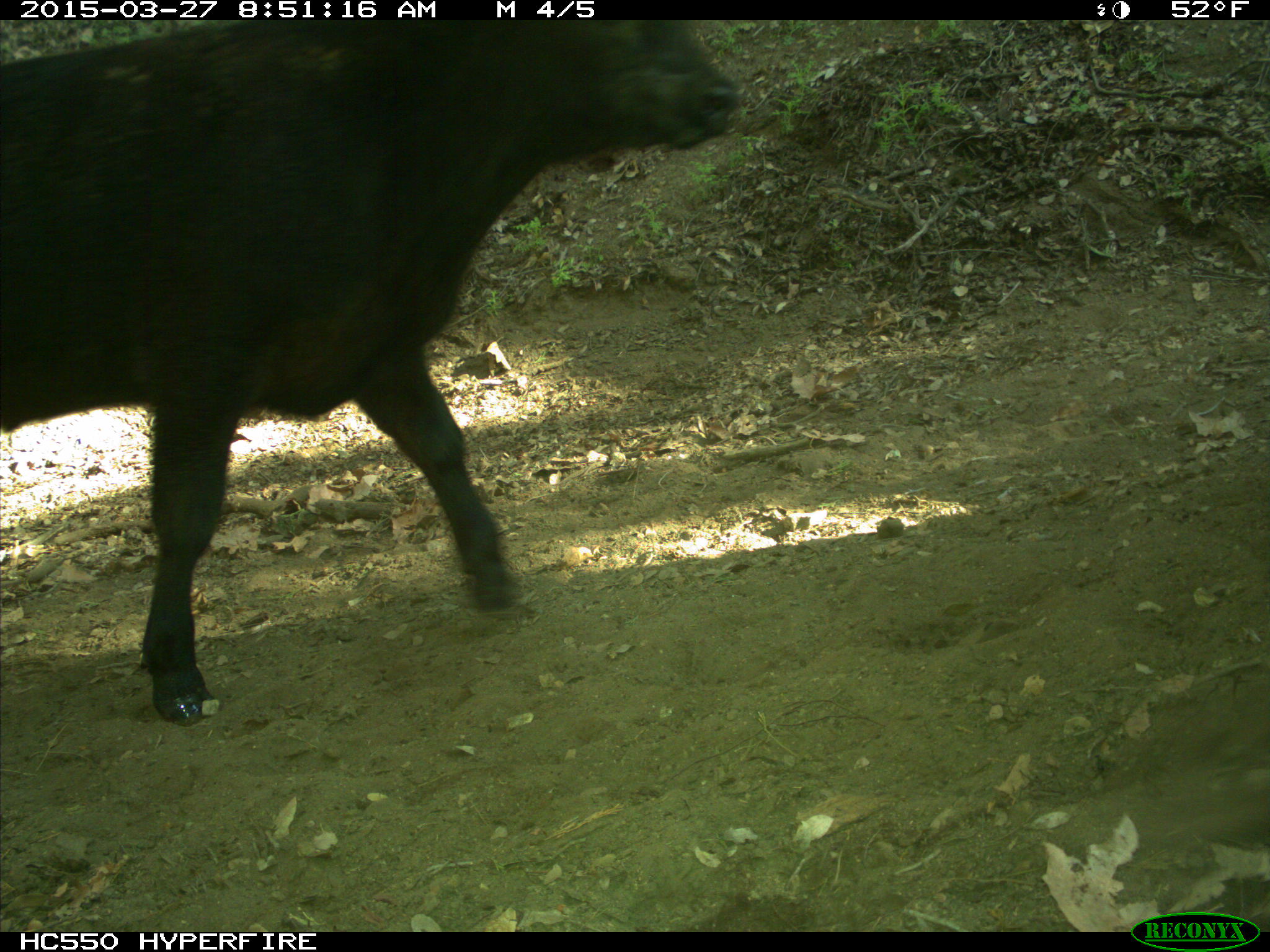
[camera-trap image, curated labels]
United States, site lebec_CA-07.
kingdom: Animalia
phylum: Chordata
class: Mammalia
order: Artiodactyla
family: Bovidae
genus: Bos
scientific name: Bos taurus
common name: domestic cow